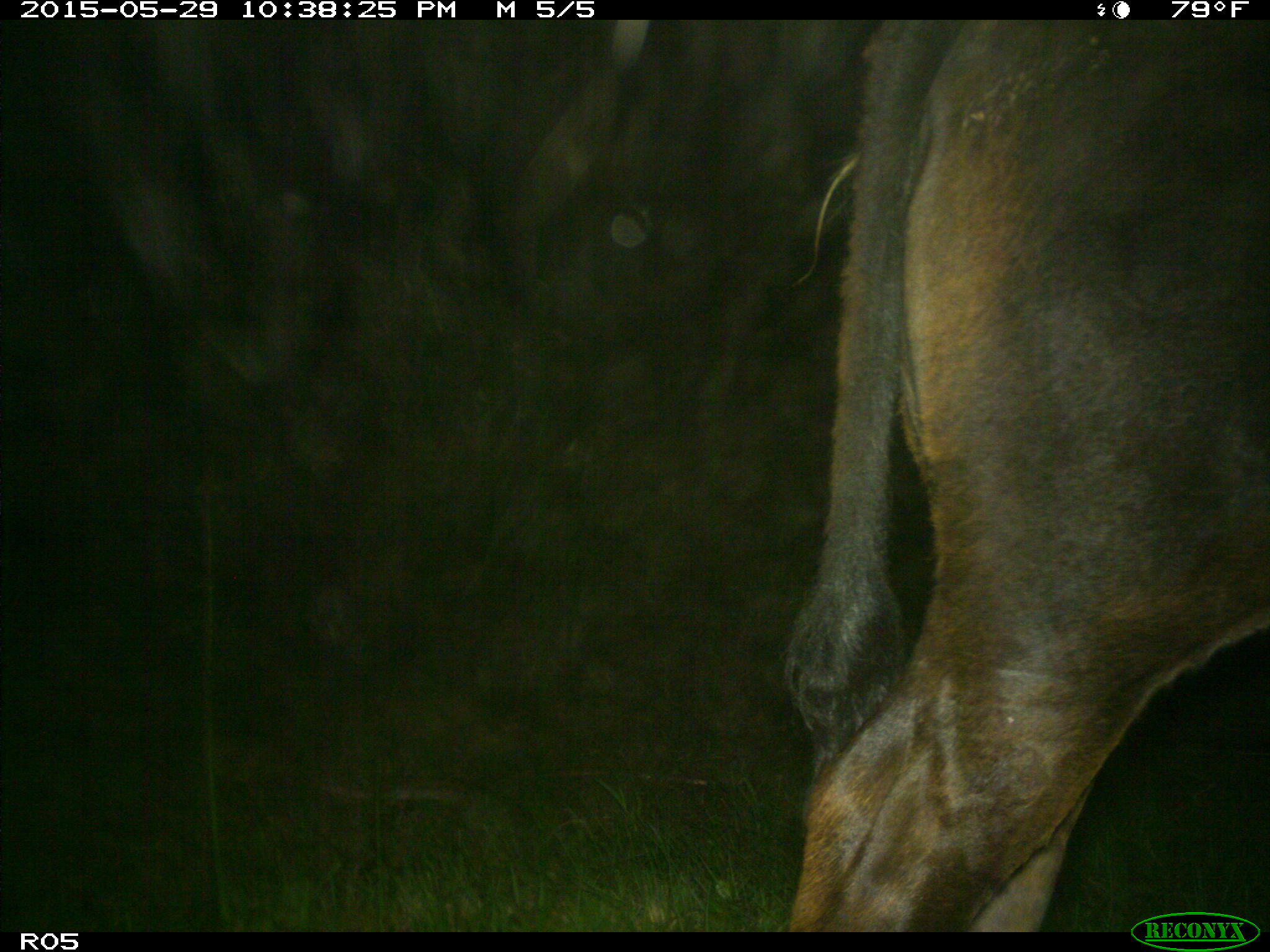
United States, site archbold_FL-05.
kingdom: Animalia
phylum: Chordata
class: Mammalia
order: Artiodactyla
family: Bovidae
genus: Bos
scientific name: Bos taurus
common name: domestic cow